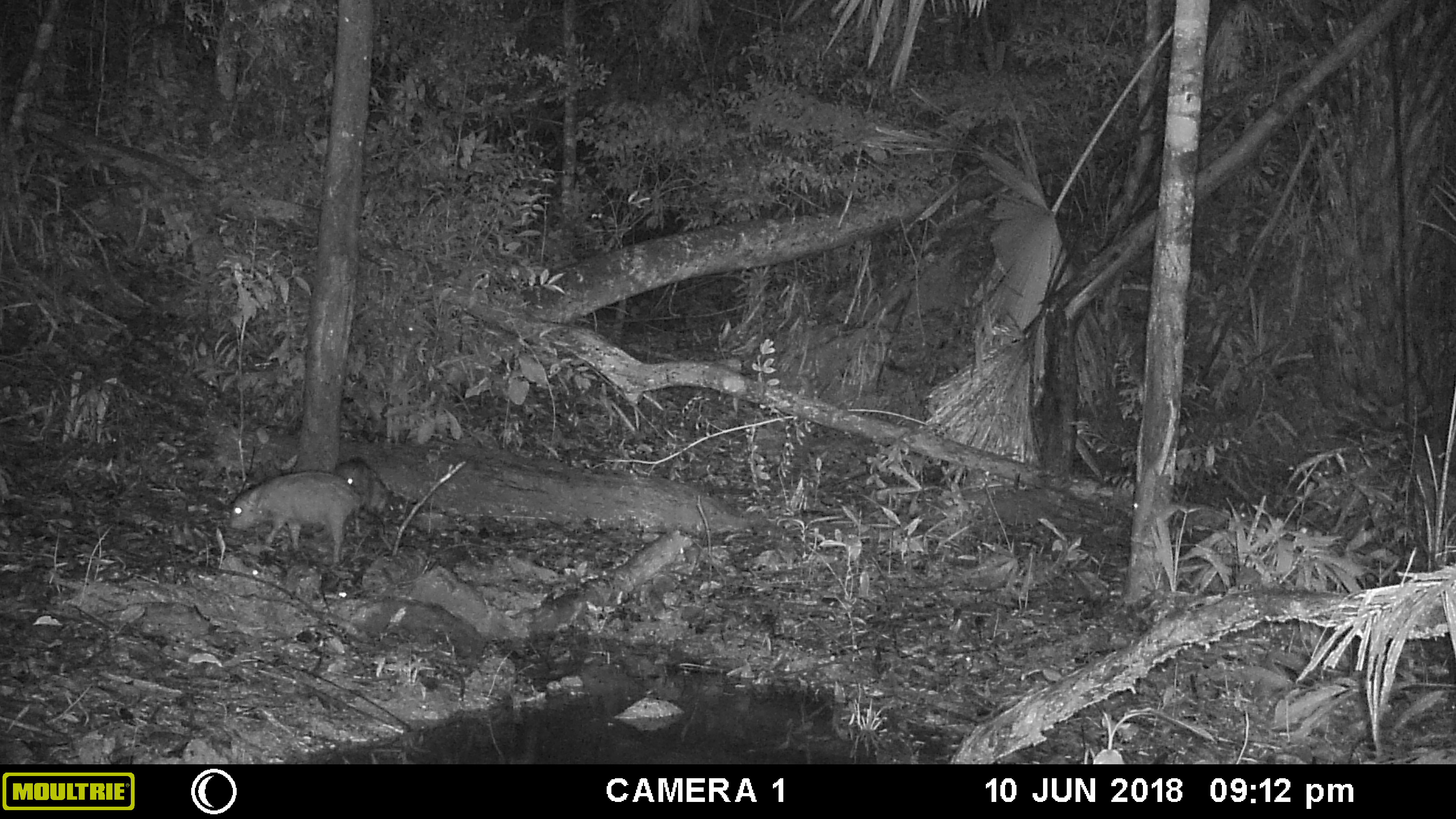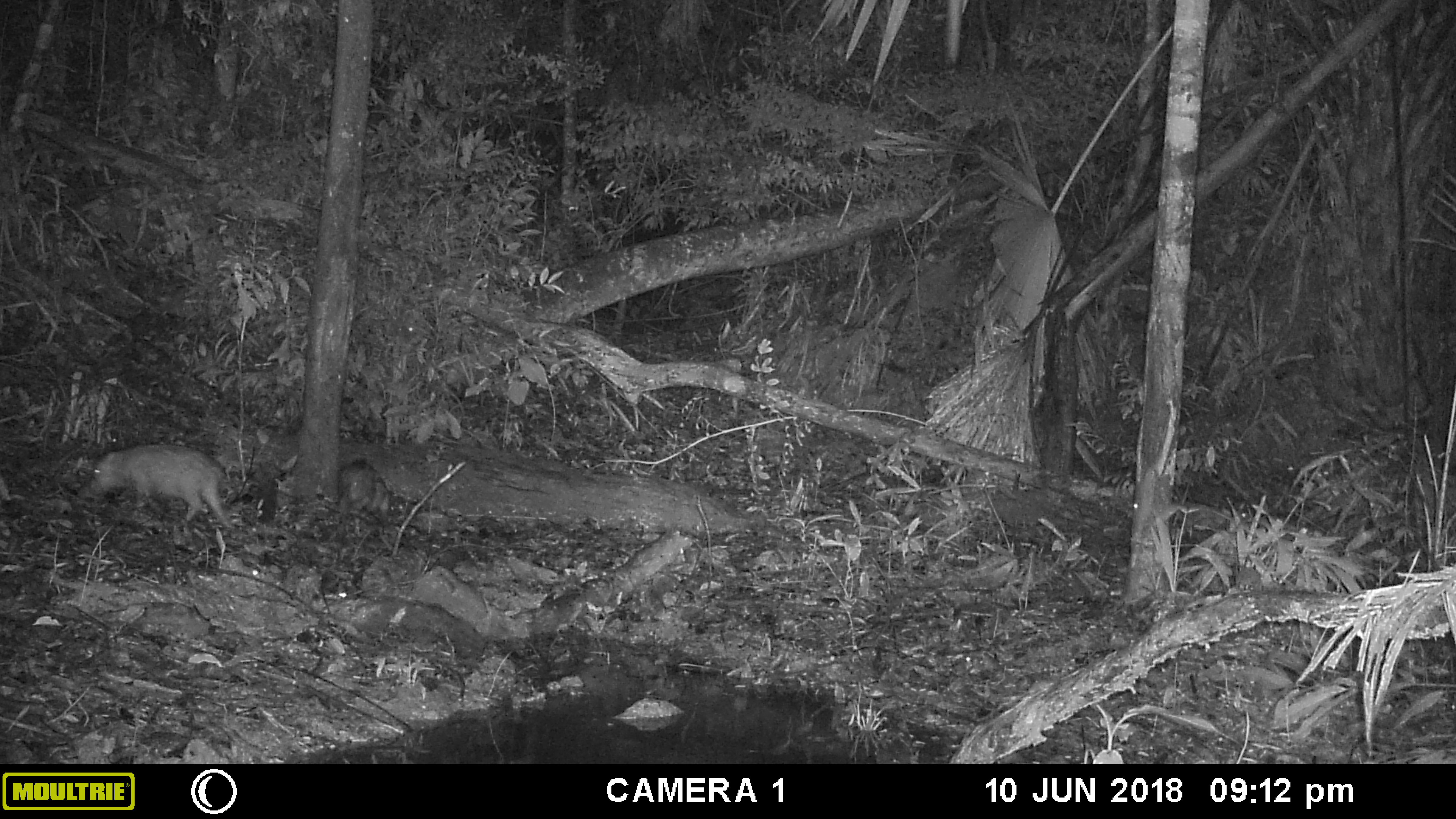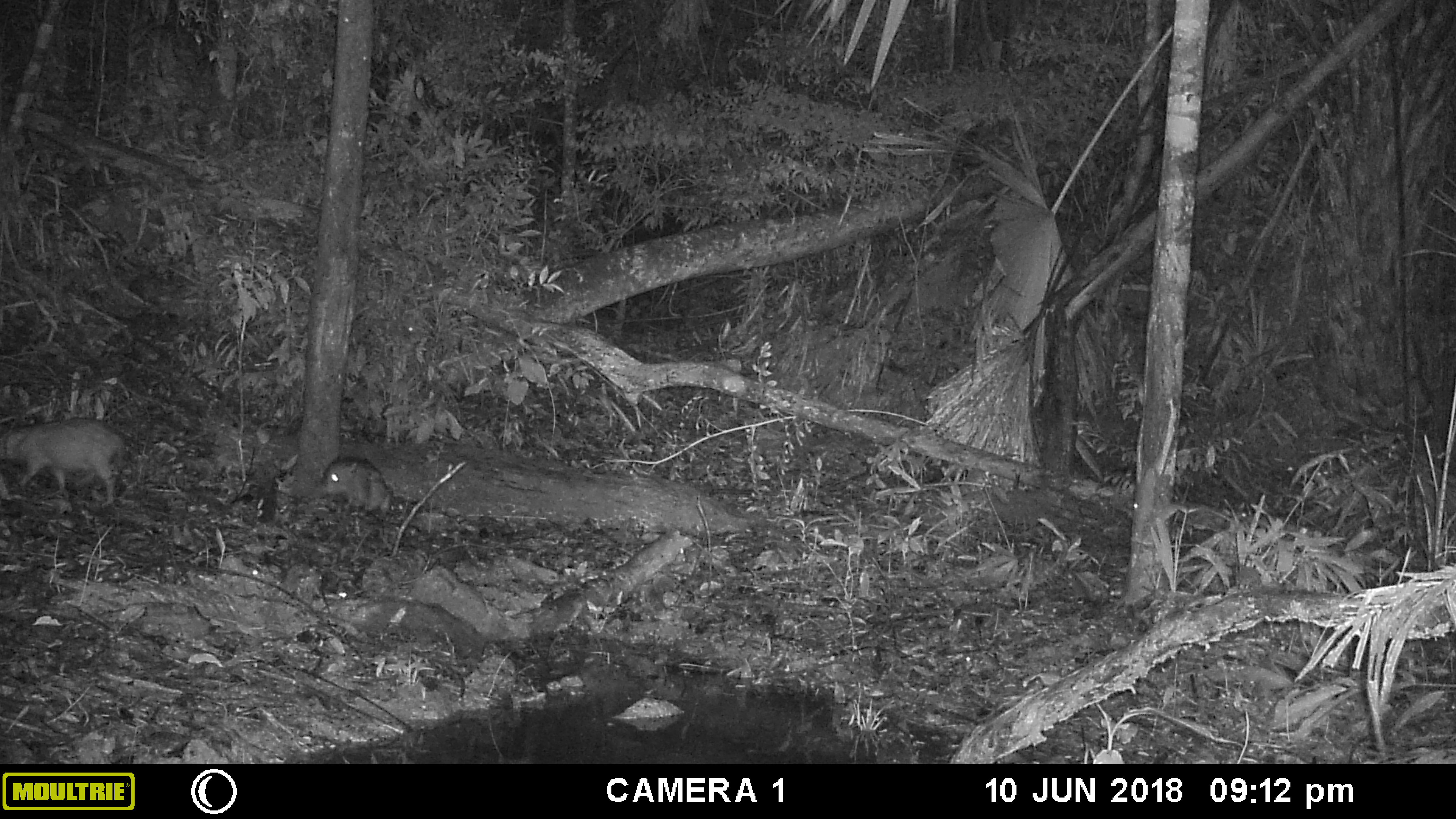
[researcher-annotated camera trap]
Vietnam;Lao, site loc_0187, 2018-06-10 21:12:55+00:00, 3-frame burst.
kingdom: Animalia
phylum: Chordata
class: Mammalia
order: Artiodactyla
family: Suidae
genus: Sus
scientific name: Sus scrofa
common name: eurasian wild pig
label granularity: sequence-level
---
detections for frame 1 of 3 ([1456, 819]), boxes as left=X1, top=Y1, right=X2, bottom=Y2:
eurasian wild pig: left=226, top=471, right=364, bottom=565; left=334, top=459, right=393, bottom=532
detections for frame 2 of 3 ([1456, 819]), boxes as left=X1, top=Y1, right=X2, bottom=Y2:
eurasian wild pig: left=86, top=443, right=236, bottom=532; left=336, top=456, right=392, bottom=529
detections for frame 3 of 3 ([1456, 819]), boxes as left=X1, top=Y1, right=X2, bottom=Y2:
eurasian wild pig: left=0, top=417, right=126, bottom=506; left=318, top=456, right=393, bottom=514